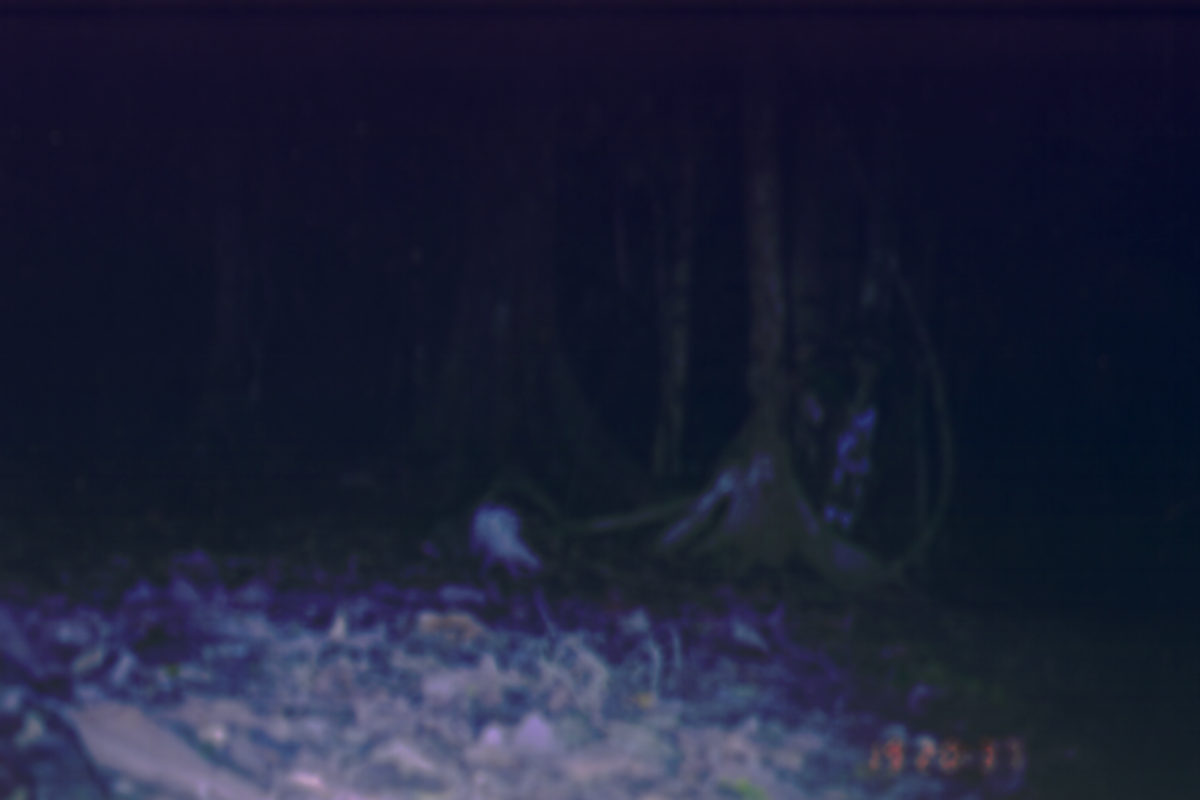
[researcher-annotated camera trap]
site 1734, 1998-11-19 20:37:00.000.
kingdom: Animalia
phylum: Chordata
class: Mammalia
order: Rodentia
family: Hystricidae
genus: Hystrix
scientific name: Hystrix brachyura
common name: east asian porcupine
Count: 1.